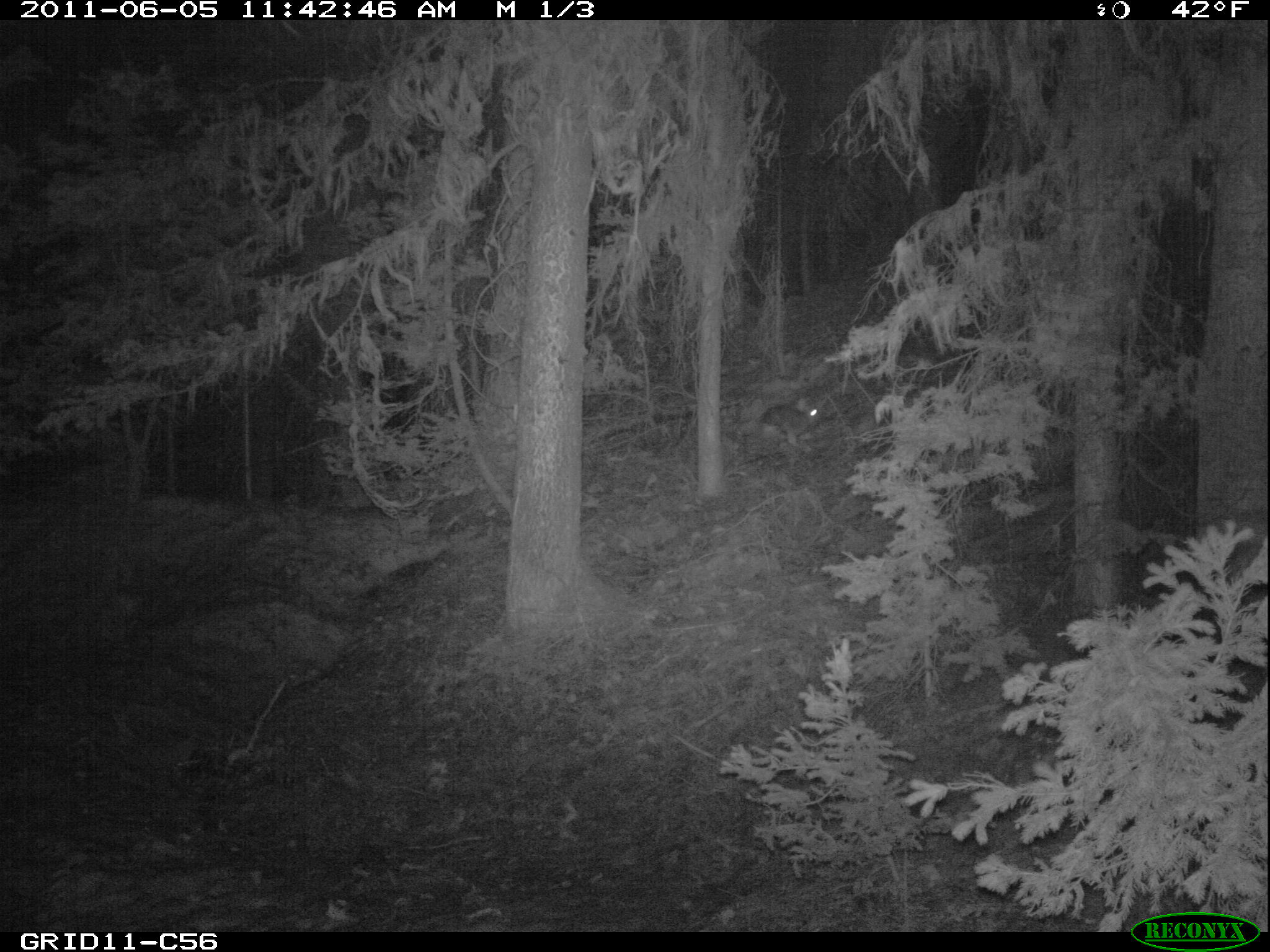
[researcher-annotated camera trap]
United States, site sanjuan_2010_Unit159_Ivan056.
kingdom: Animalia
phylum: Chordata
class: Mammalia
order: Lagomorpha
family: Leporidae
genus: Lepus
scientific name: Lepus americanus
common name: snowshoe hare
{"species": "Lepus americanus (snowshoe hare)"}